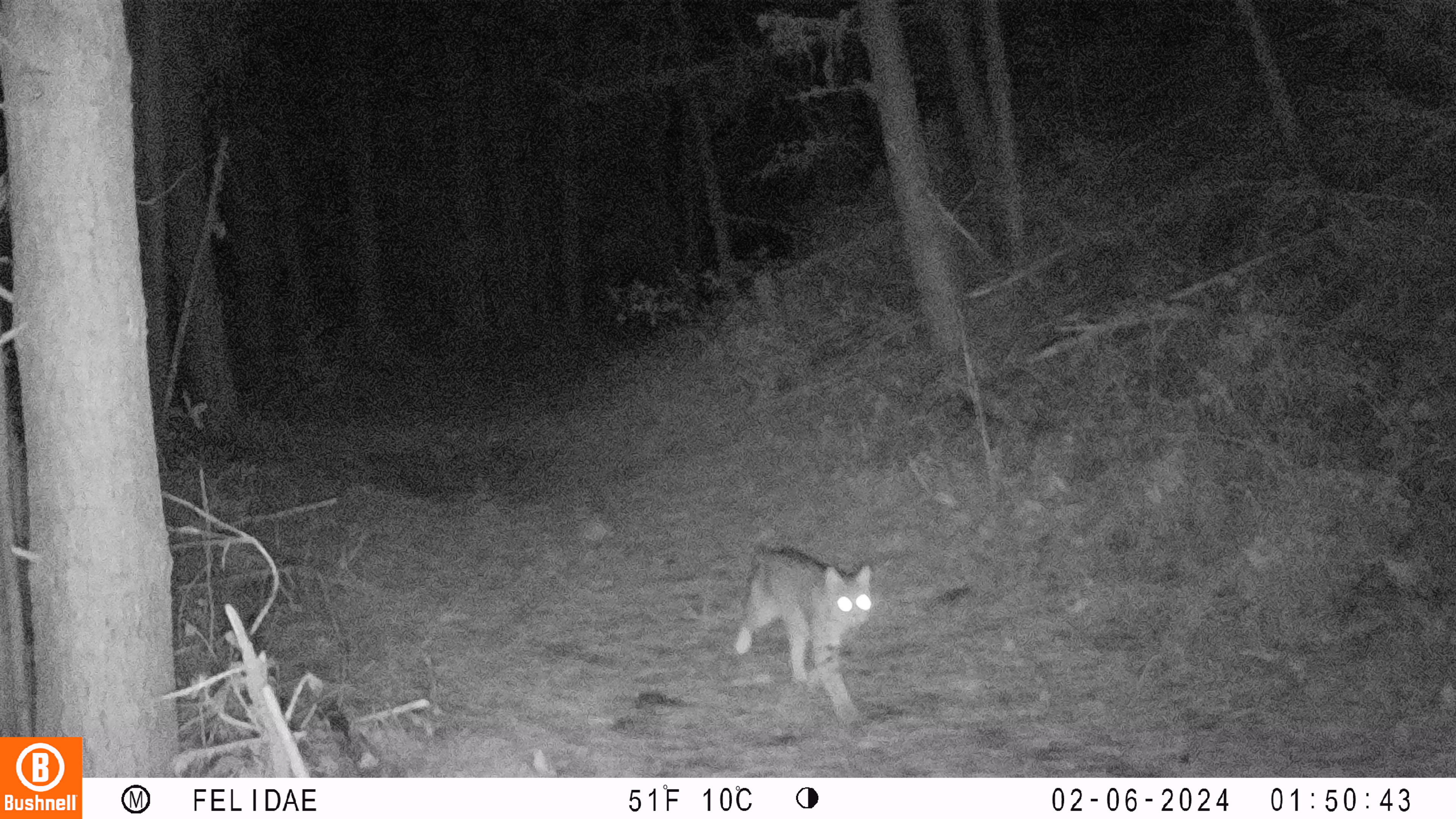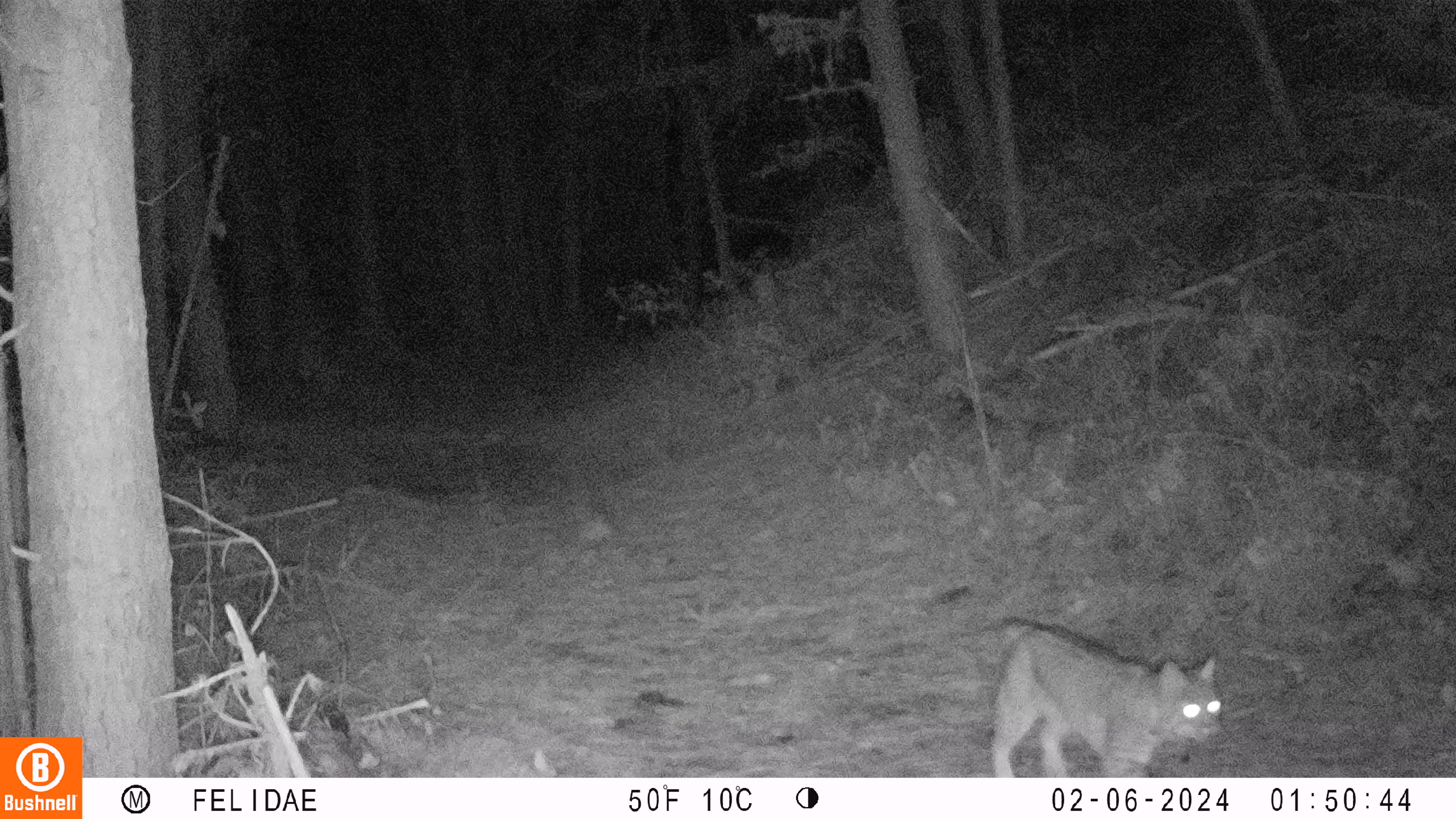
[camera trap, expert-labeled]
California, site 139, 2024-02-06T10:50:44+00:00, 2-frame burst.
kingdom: Animalia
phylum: Chordata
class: Mammalia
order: Carnivora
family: Felidae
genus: Lynx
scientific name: Lynx rufus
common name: bobcat